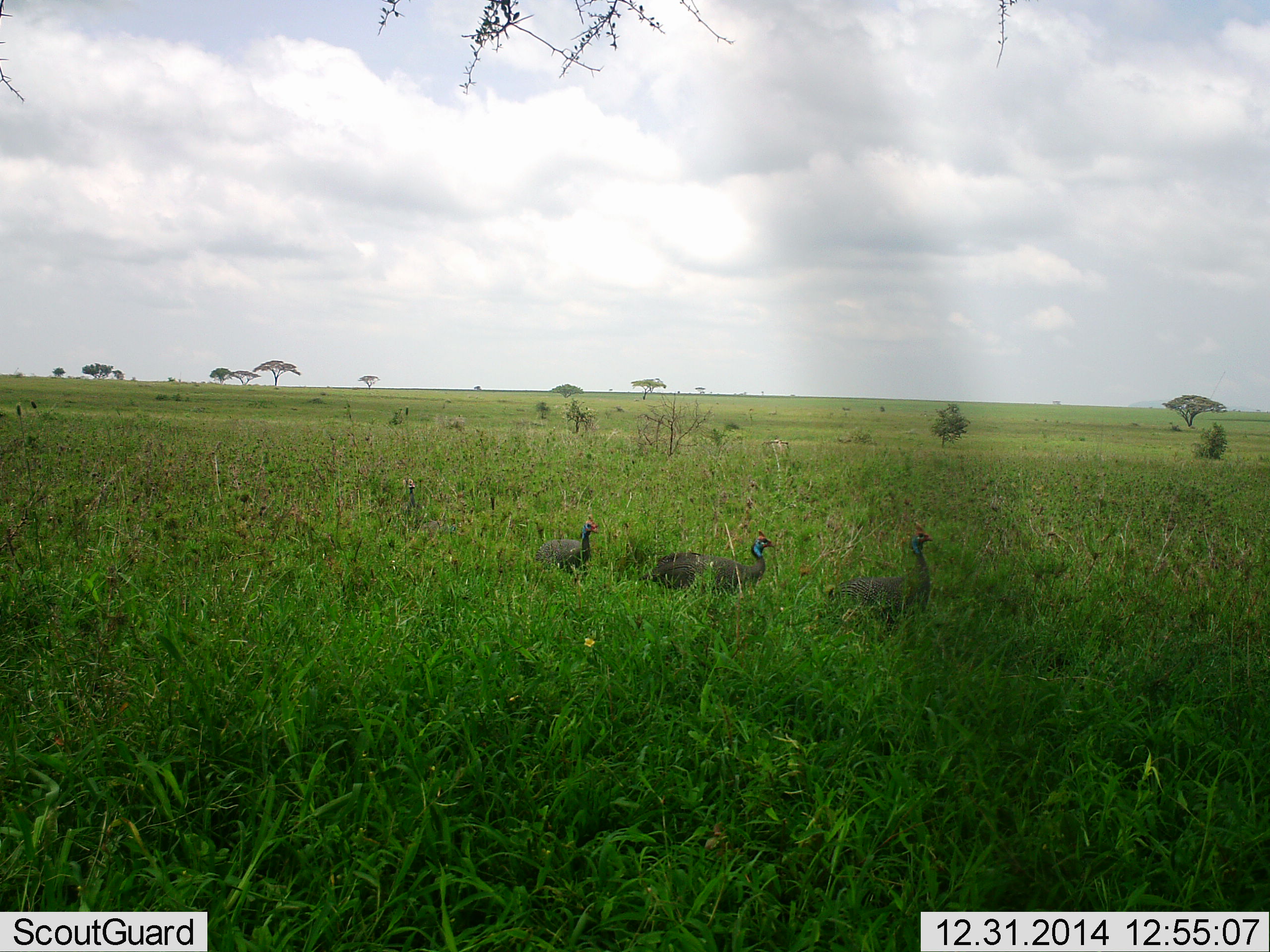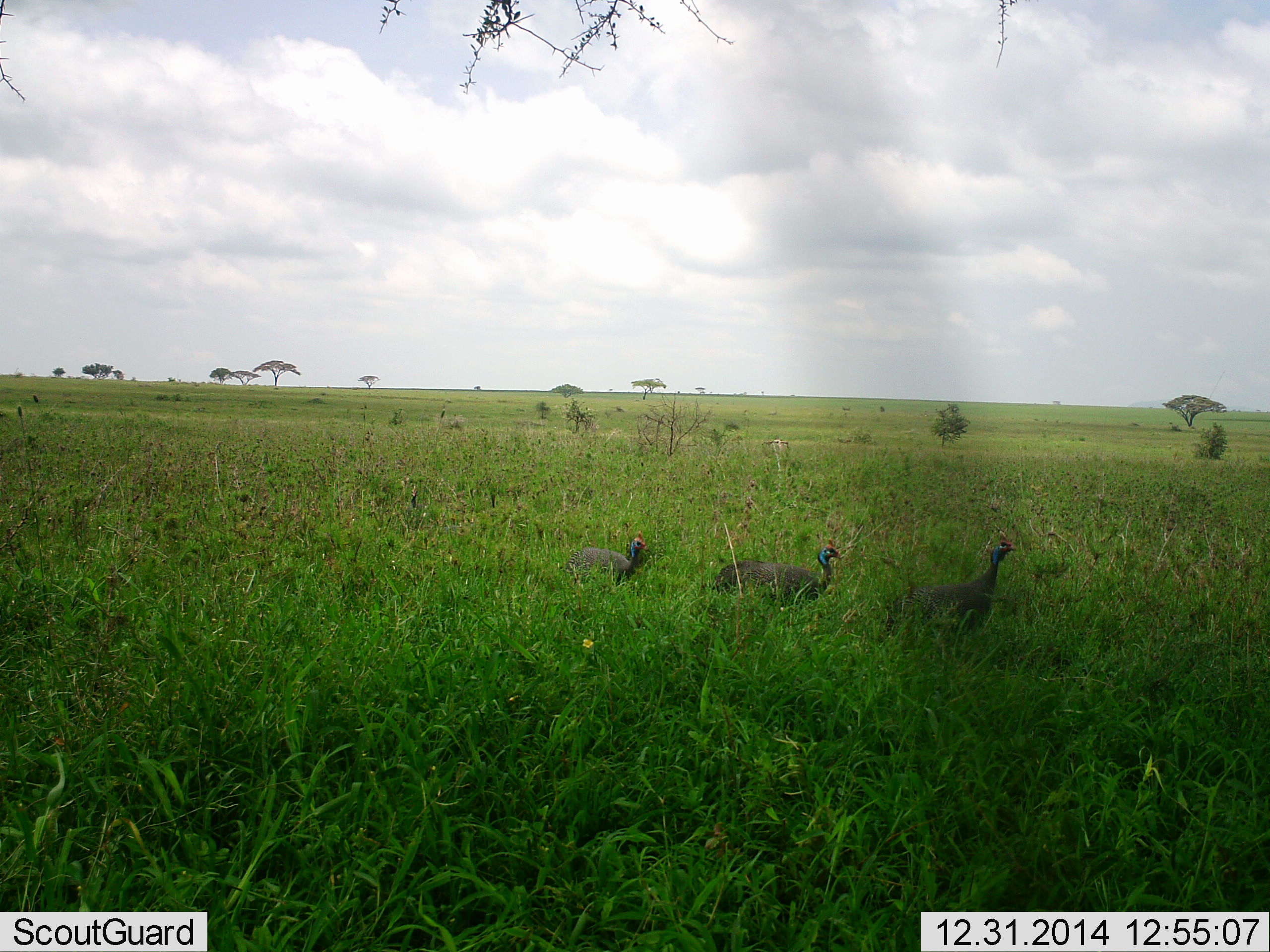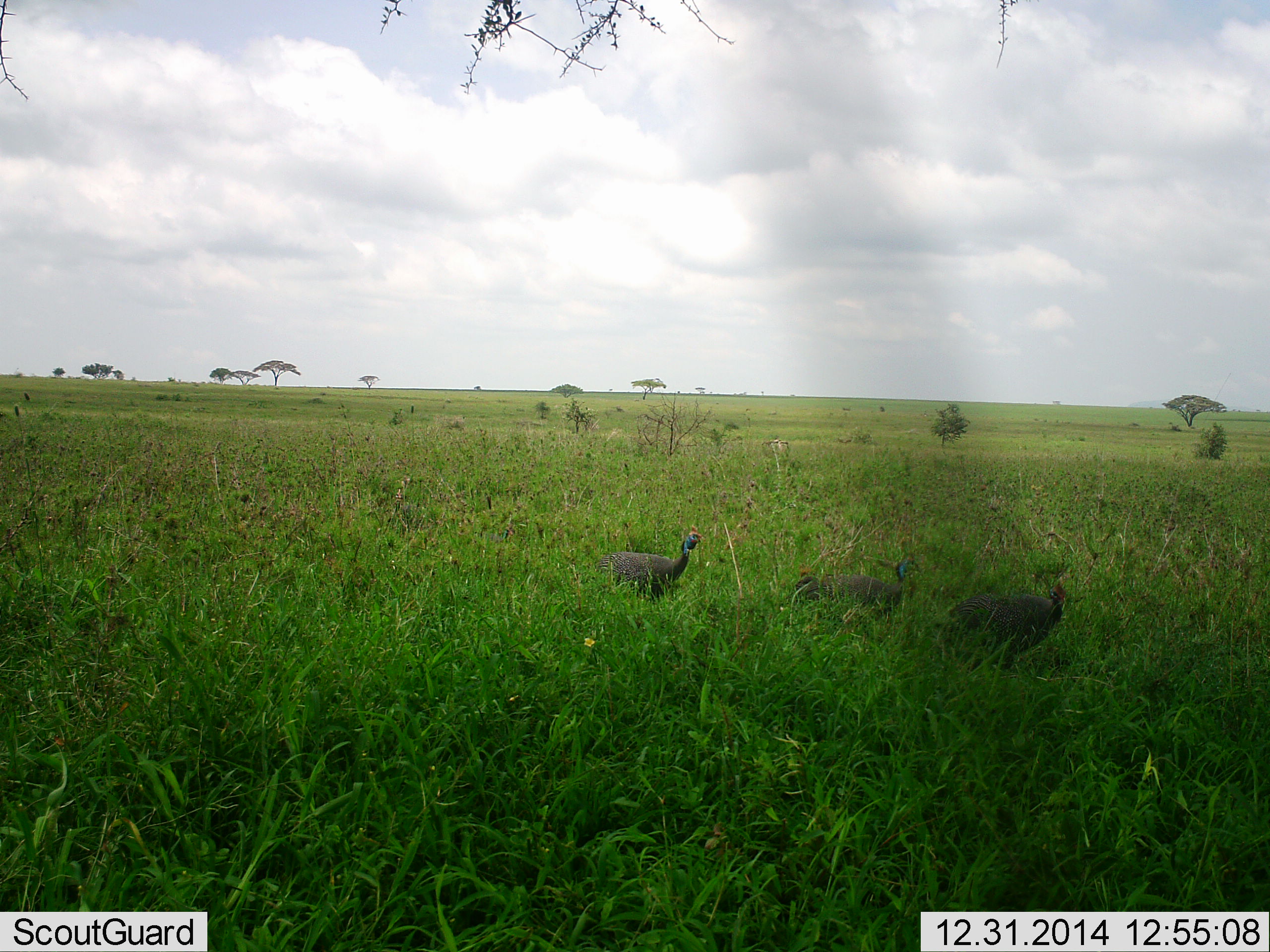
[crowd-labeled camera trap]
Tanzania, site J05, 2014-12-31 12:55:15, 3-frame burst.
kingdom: Animalia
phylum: Chordata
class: Aves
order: Galliformes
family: Numididae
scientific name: Numididae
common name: guinea fowl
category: guineafowl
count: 3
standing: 0%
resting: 0%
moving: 100%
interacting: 0%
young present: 0%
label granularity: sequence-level